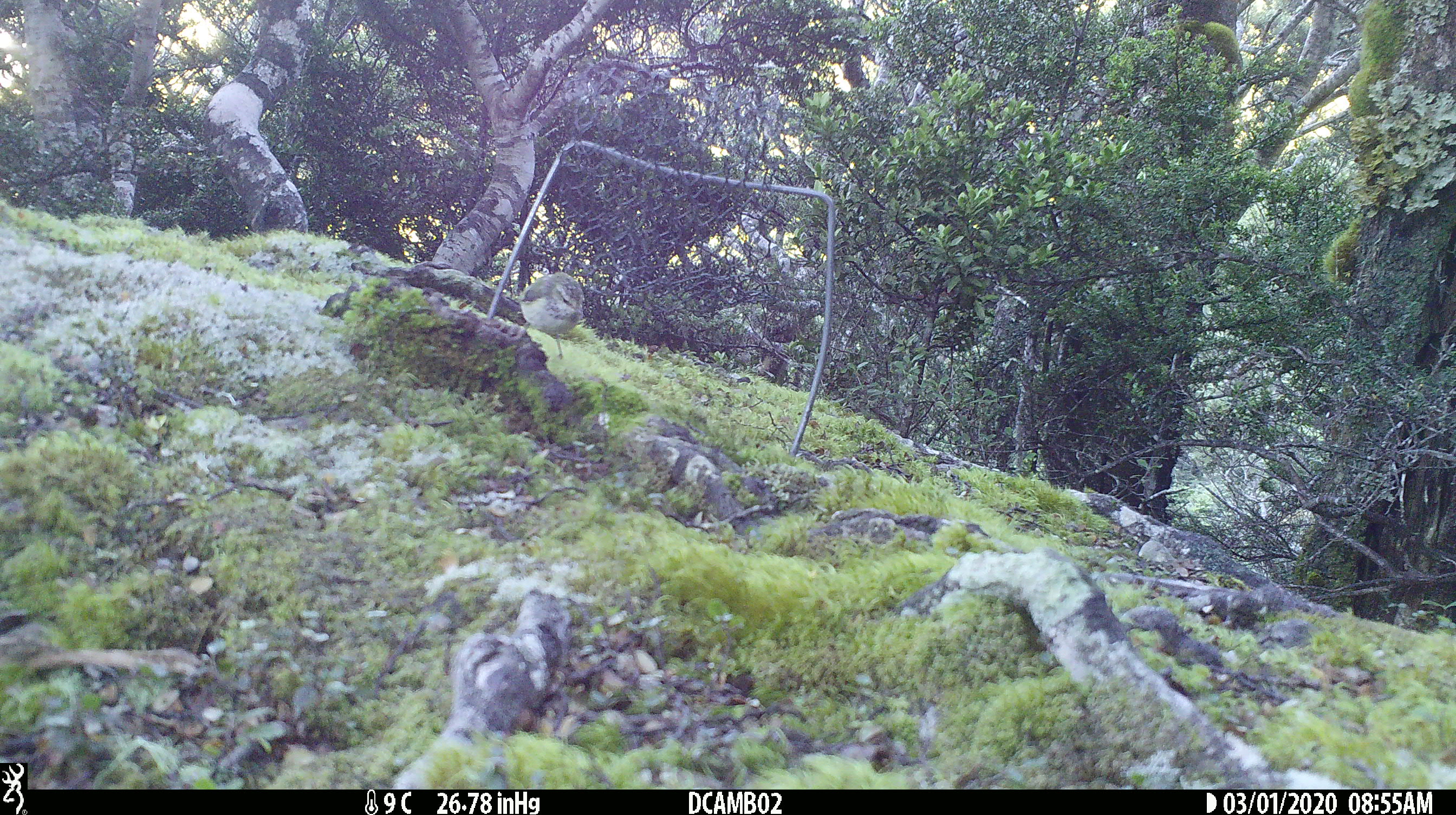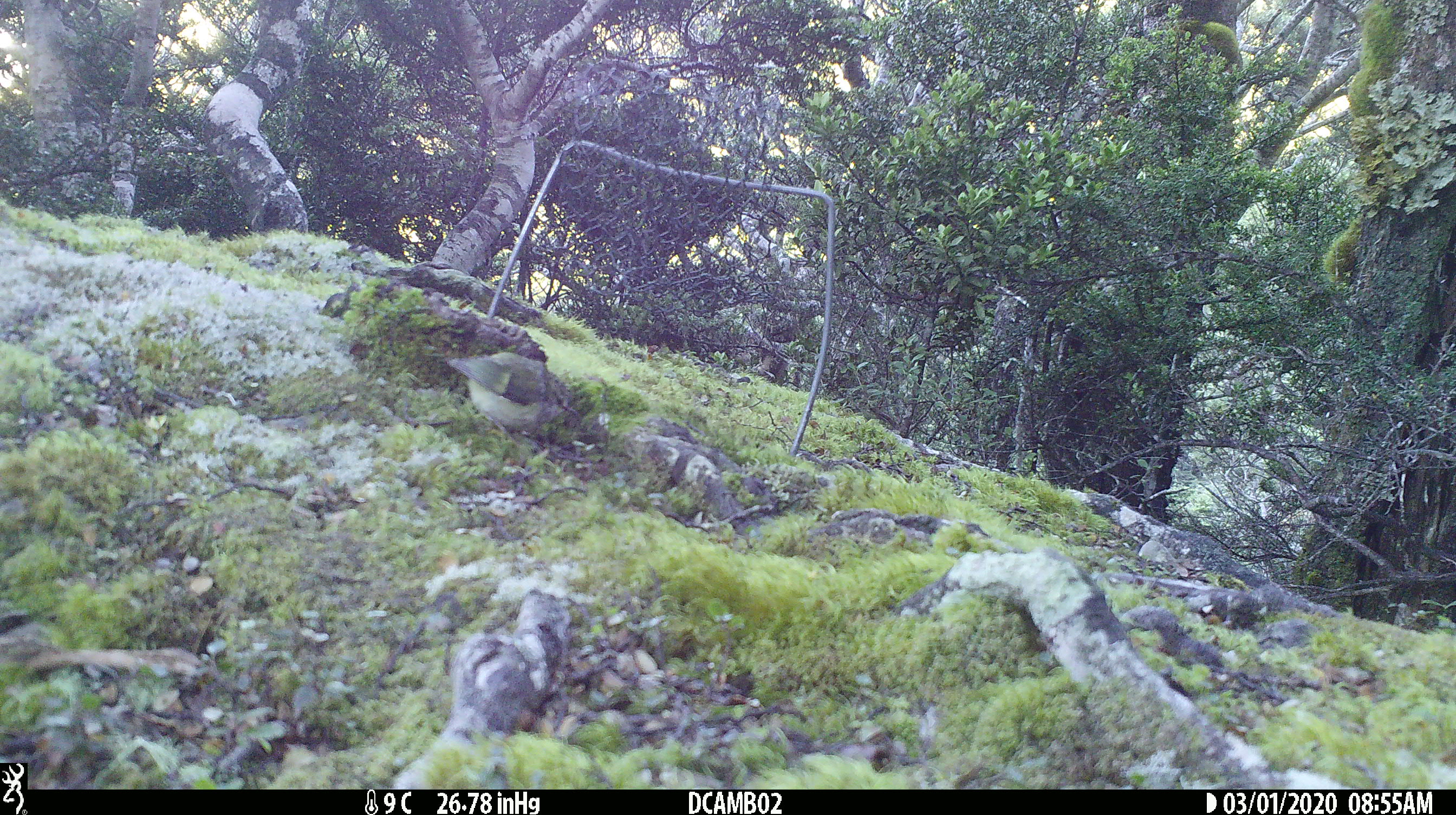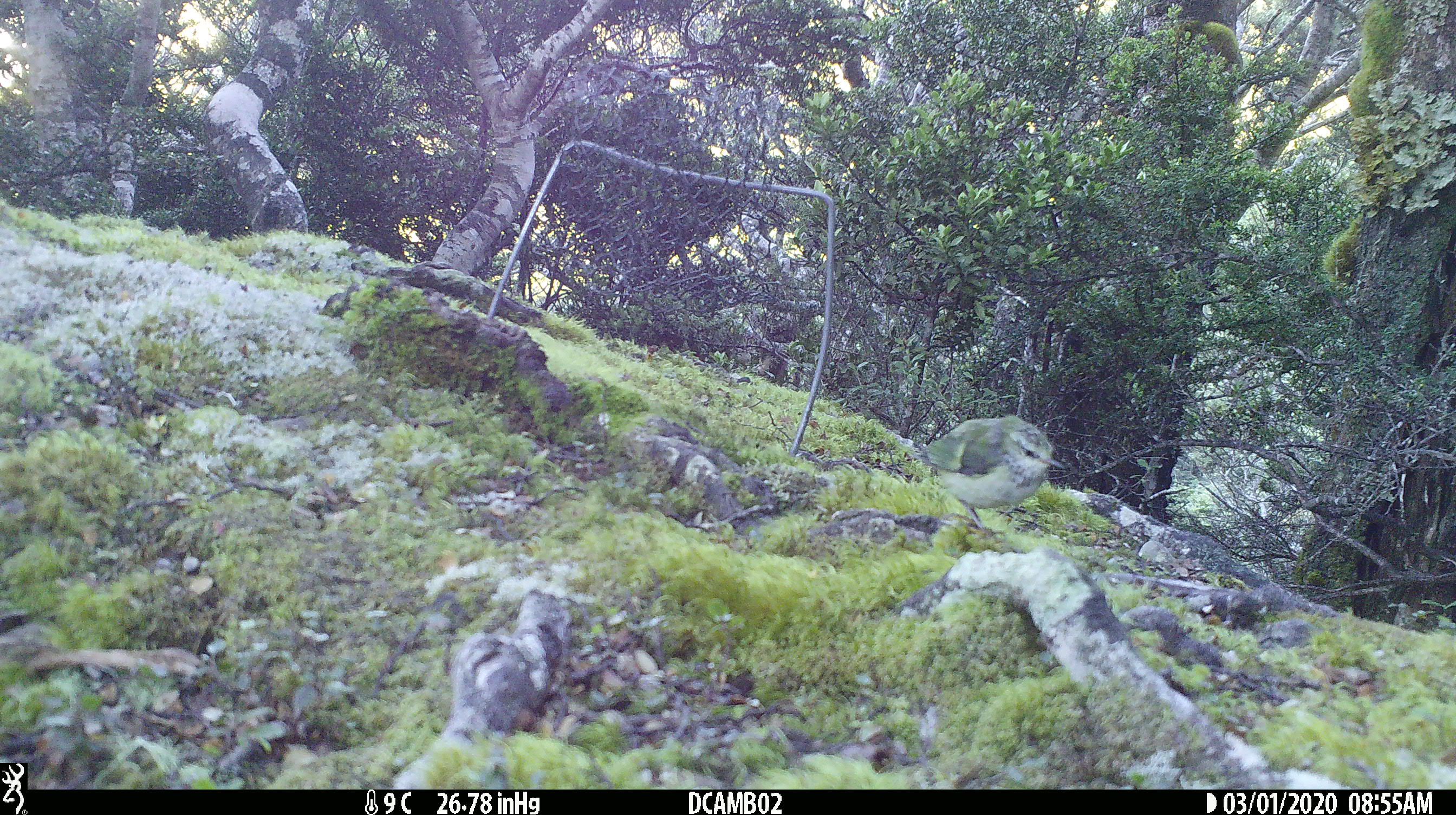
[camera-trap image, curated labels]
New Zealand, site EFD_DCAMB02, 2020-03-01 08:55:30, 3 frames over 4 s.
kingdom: Animalia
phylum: Chordata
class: Aves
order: Passeriformes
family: Acanthisittidae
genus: Acanthisitta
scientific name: Acanthisitta chloris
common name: rifleman